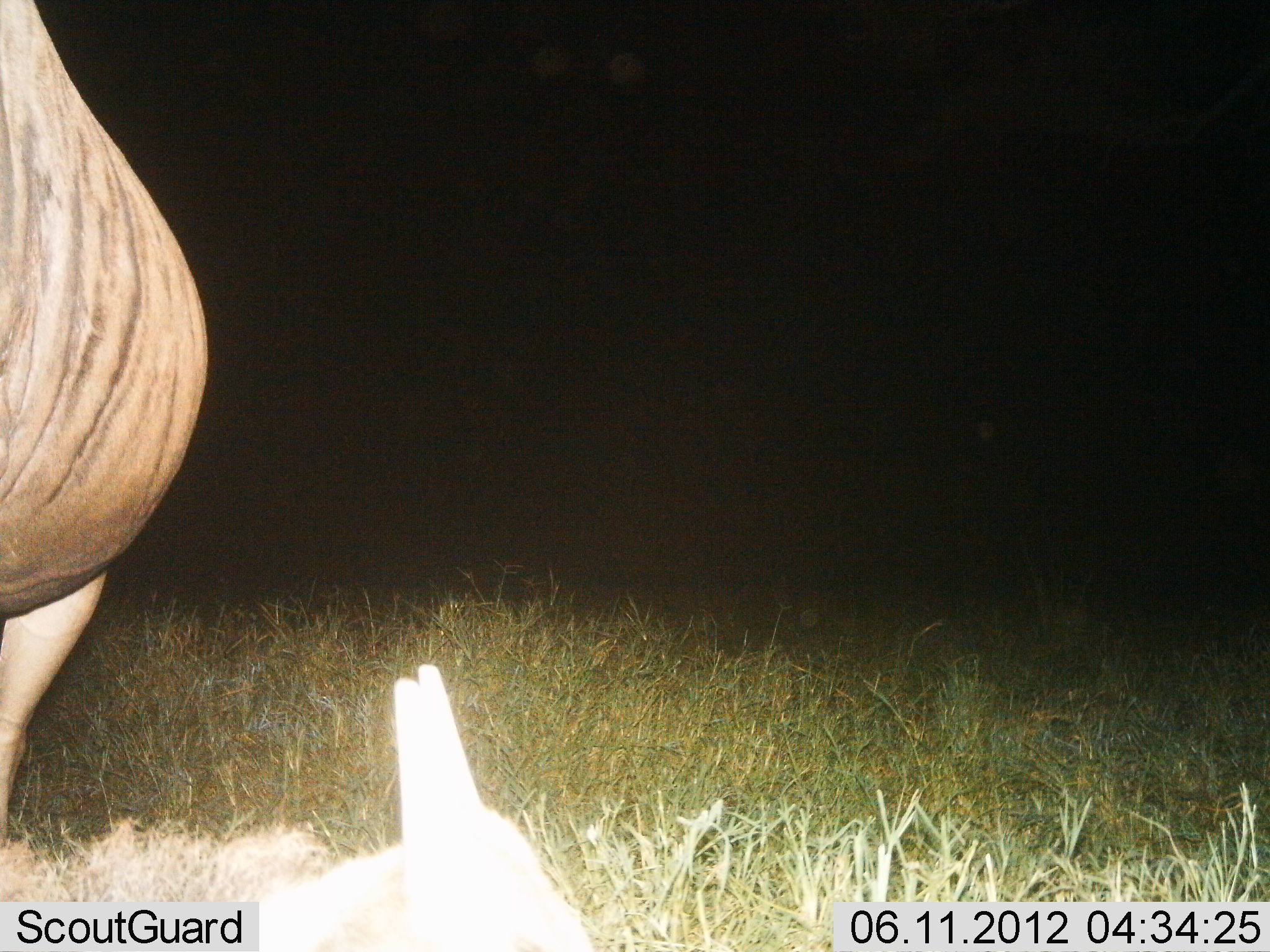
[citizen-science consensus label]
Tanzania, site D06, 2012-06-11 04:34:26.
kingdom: Animalia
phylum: Chordata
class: Mammalia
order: Artiodactyla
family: Bovidae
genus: Connochaetes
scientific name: Connochaetes taurinus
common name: blue wildebeest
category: wildebeest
Wildebeest (blue wildebeest) (Connochaetes taurinus), count 2. Behavior (volunteer vote fractions): standing 100%, resting 60%, moving 0%, interacting 0%. Young present (vote fraction): 20%. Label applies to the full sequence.